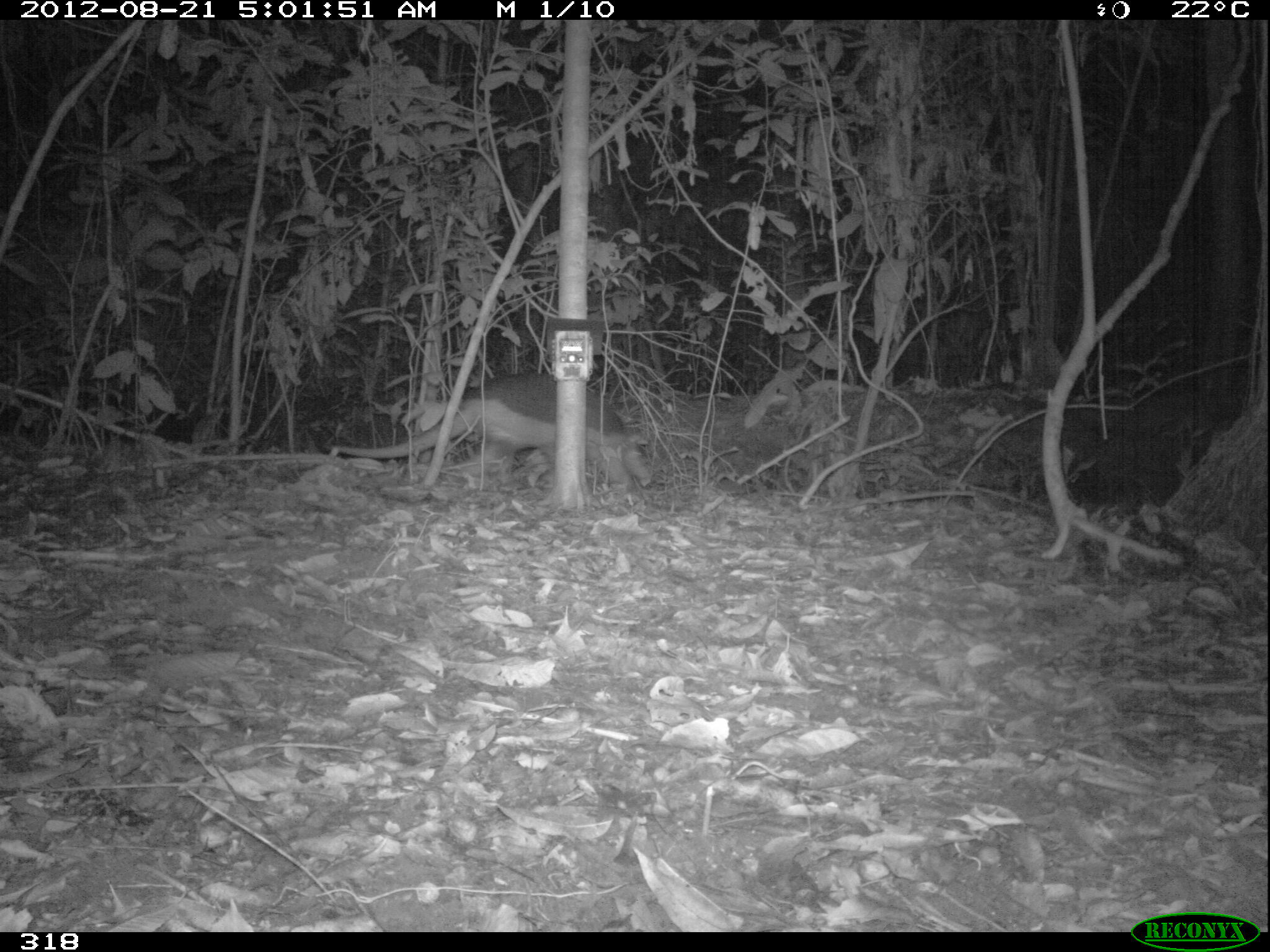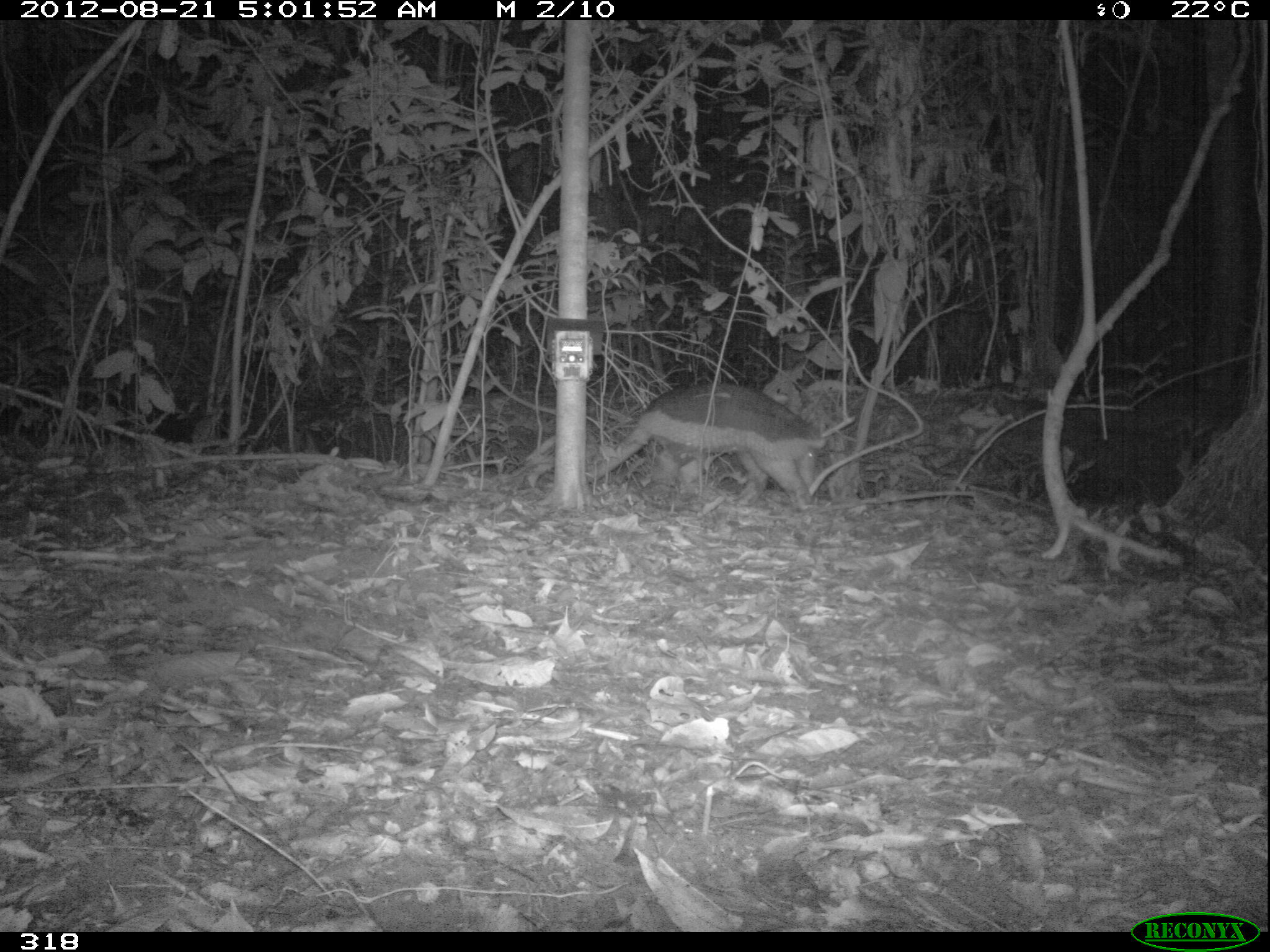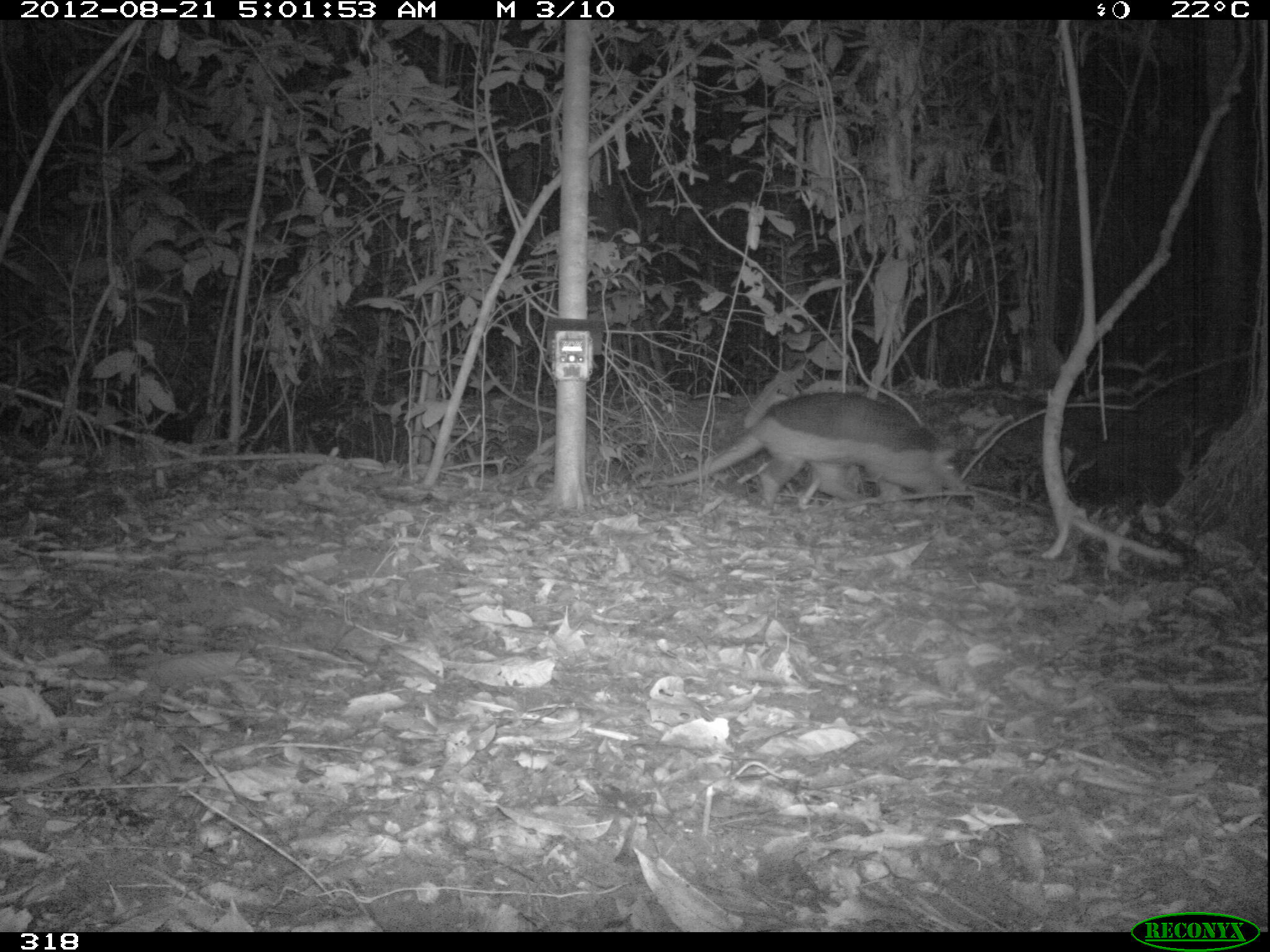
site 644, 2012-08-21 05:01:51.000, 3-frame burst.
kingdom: Animalia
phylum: Chordata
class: Mammalia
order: Cingulata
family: Chlamyphoridae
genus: Priodontes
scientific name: Priodontes maximus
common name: giant armadillo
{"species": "Priodontes maximus (giant armadillo)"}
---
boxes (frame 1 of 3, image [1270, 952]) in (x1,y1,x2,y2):
priodontes maximus: (332,369,656,486)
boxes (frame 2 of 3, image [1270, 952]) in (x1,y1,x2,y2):
priodontes maximus: (589,379,827,508)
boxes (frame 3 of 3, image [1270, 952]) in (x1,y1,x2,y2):
priodontes maximus: (639,389,967,511)